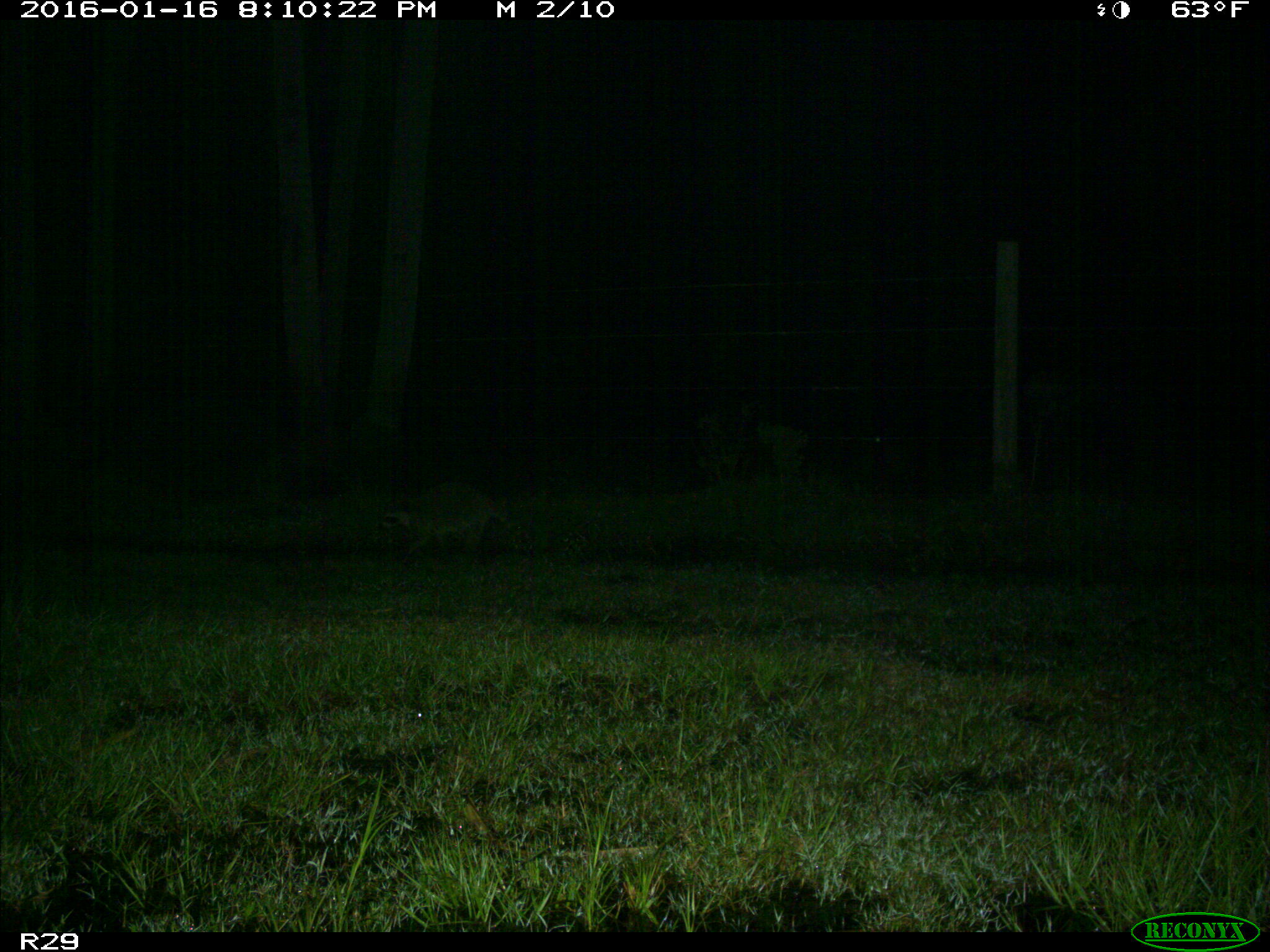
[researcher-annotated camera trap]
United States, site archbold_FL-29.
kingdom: Animalia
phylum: Chordata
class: Mammalia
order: Carnivora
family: Procyonidae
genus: Procyon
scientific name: Procyon lotor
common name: common raccoon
Procyon lotor (common raccoon).